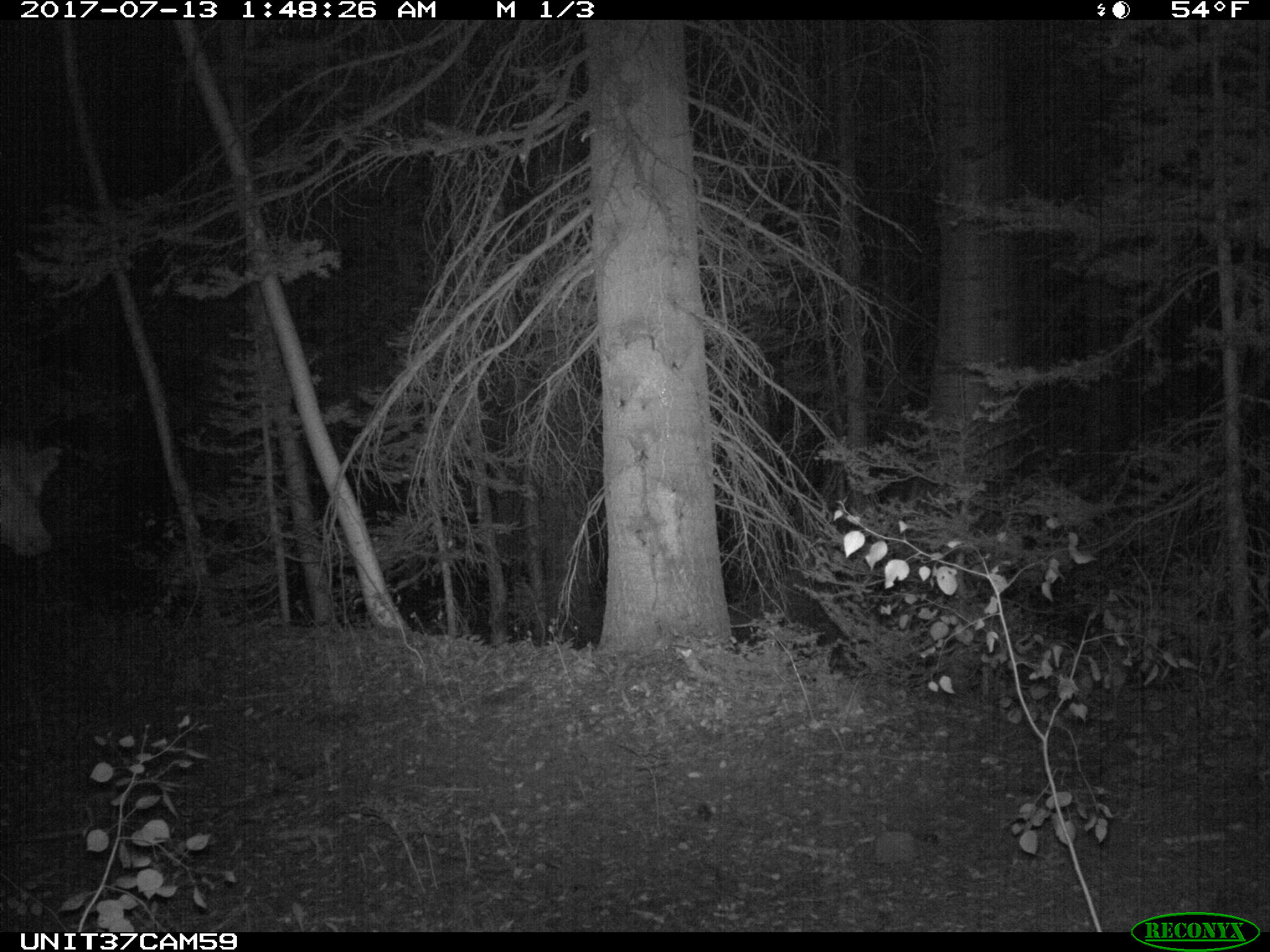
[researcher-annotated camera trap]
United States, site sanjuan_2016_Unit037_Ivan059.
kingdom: Animalia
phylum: Chordata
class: Mammalia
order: Artiodactyla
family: Bovidae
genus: Bos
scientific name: Bos taurus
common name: domestic cow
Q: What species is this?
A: Bos taurus (domestic cow).